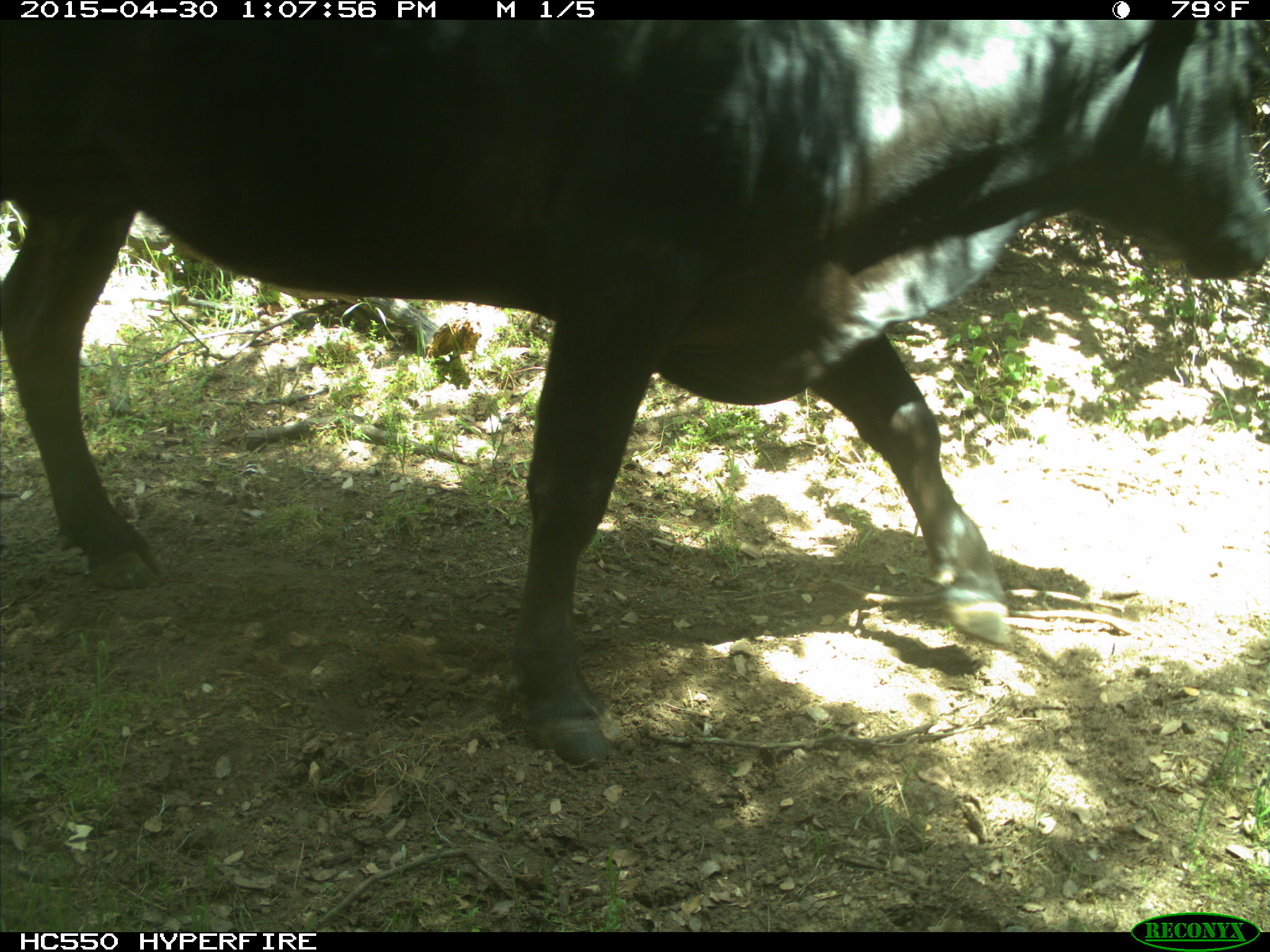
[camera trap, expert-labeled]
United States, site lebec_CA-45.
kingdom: Animalia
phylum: Chordata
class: Mammalia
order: Artiodactyla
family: Bovidae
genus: Bos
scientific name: Bos taurus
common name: domestic cow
Bos taurus (domestic cow).